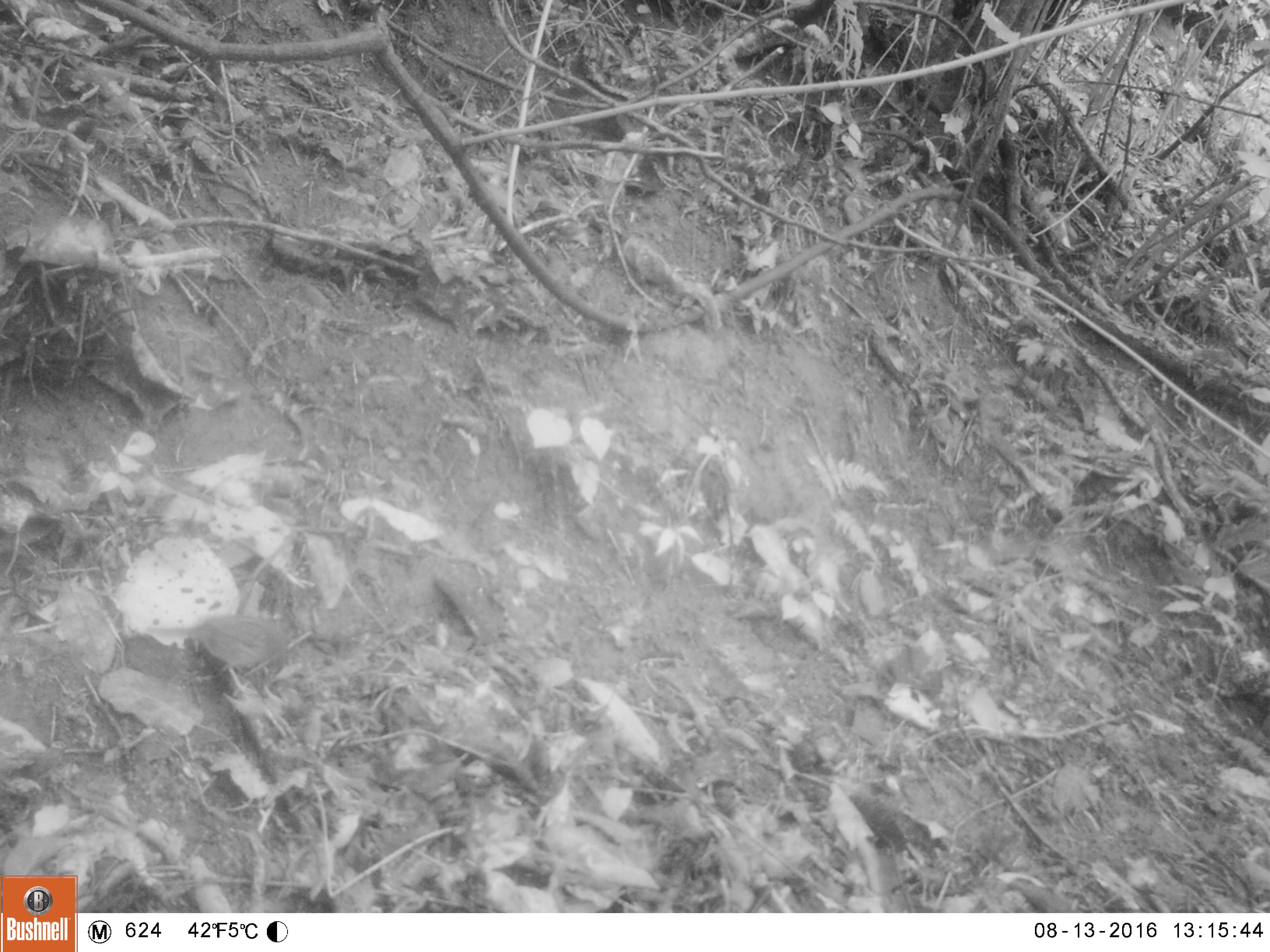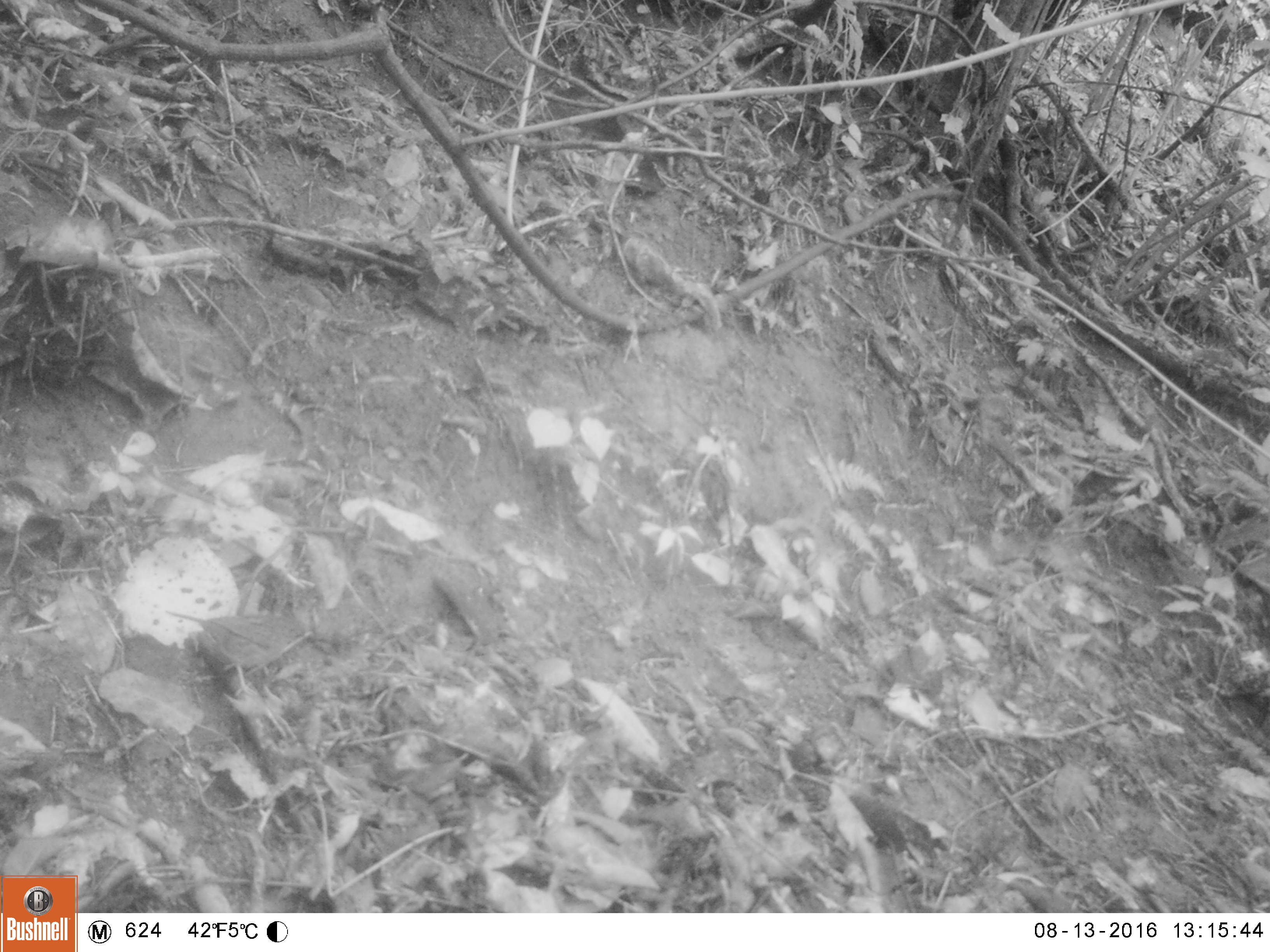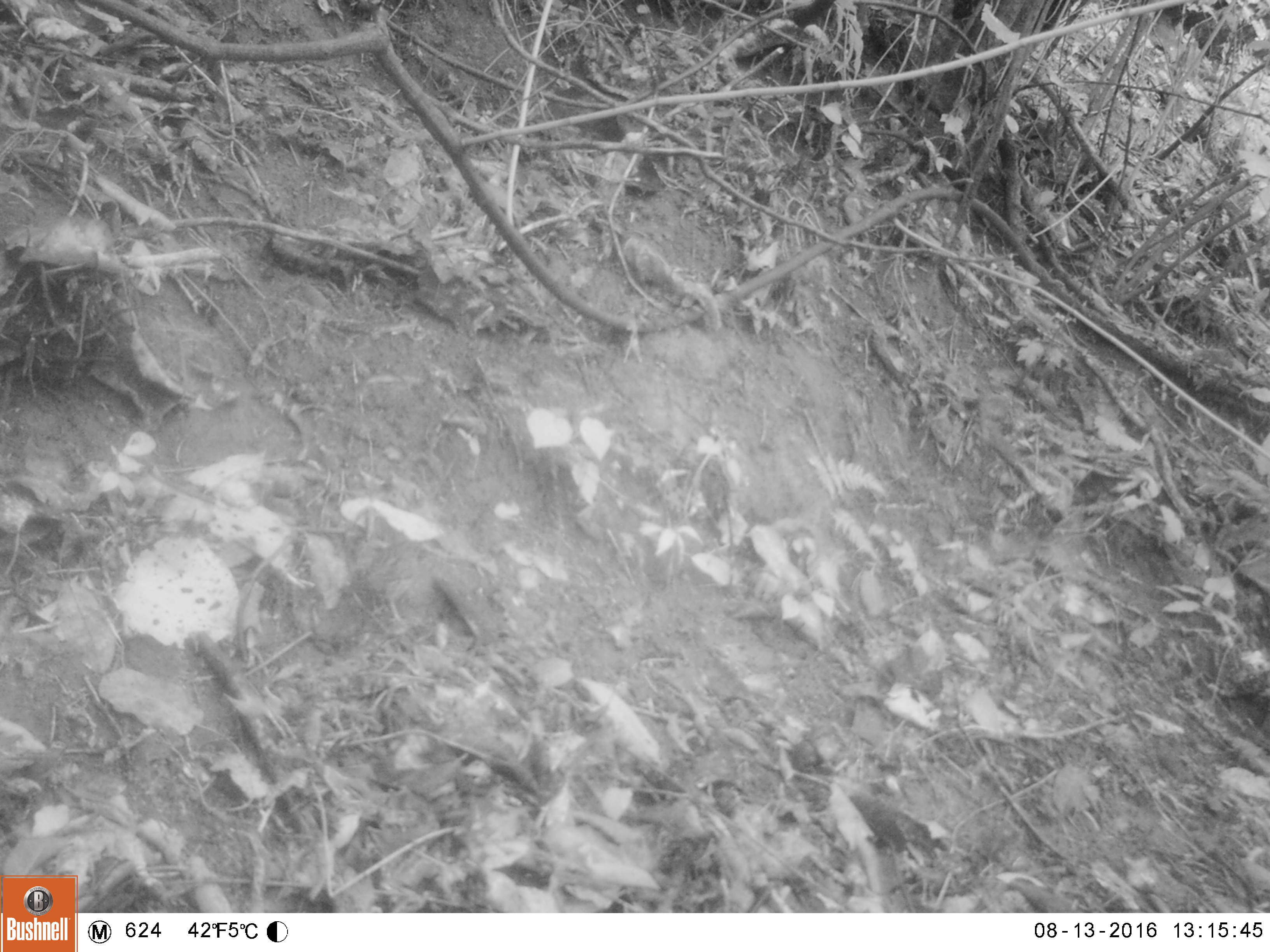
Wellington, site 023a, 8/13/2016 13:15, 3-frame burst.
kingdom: Animalia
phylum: Chordata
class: Aves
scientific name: Aves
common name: bird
Bird (Aves).